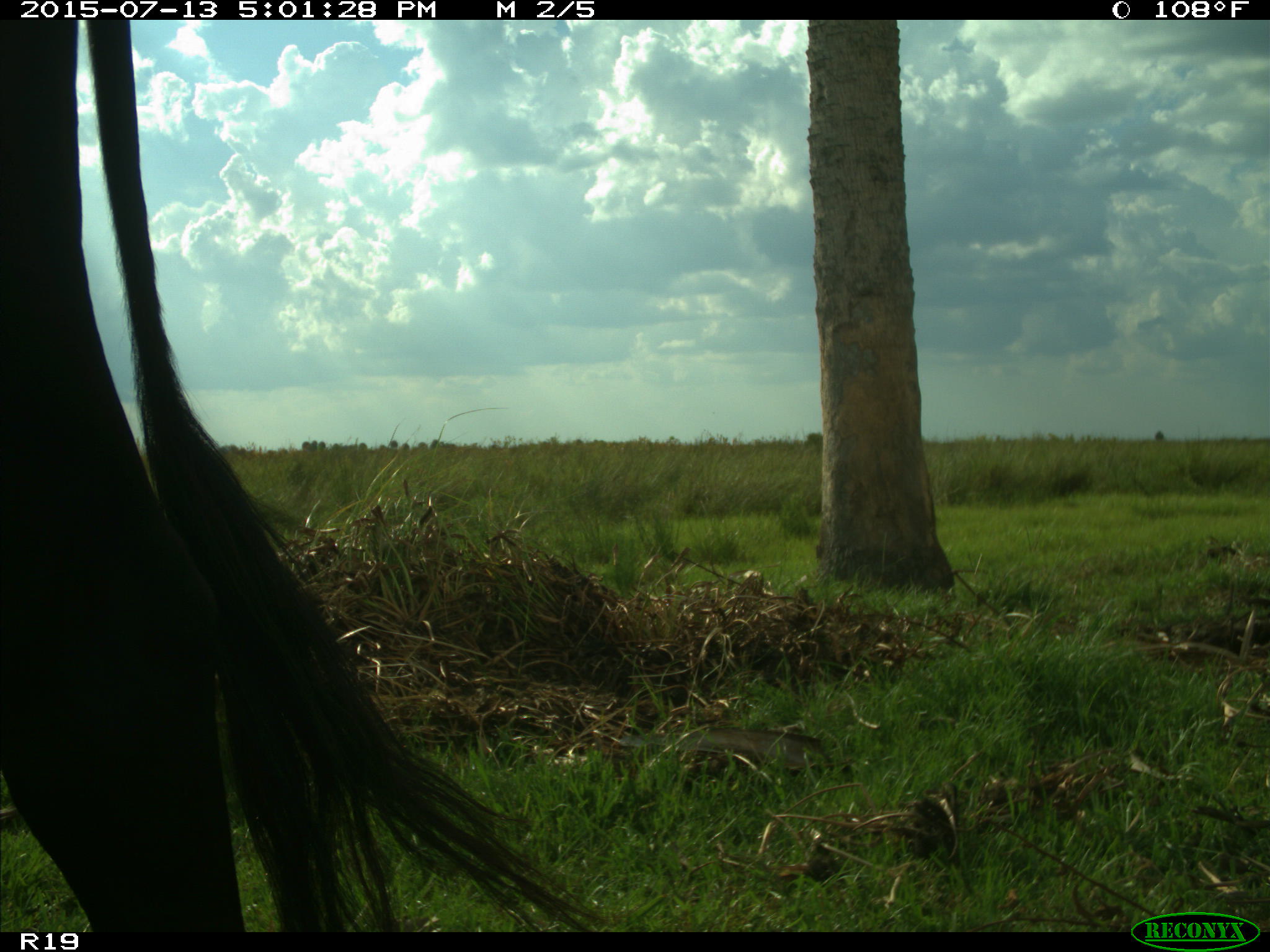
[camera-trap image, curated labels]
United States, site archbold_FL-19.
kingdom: Animalia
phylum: Chordata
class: Mammalia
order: Artiodactyla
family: Bovidae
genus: Bos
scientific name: Bos taurus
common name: domestic cow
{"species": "Bos taurus (domestic cow)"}